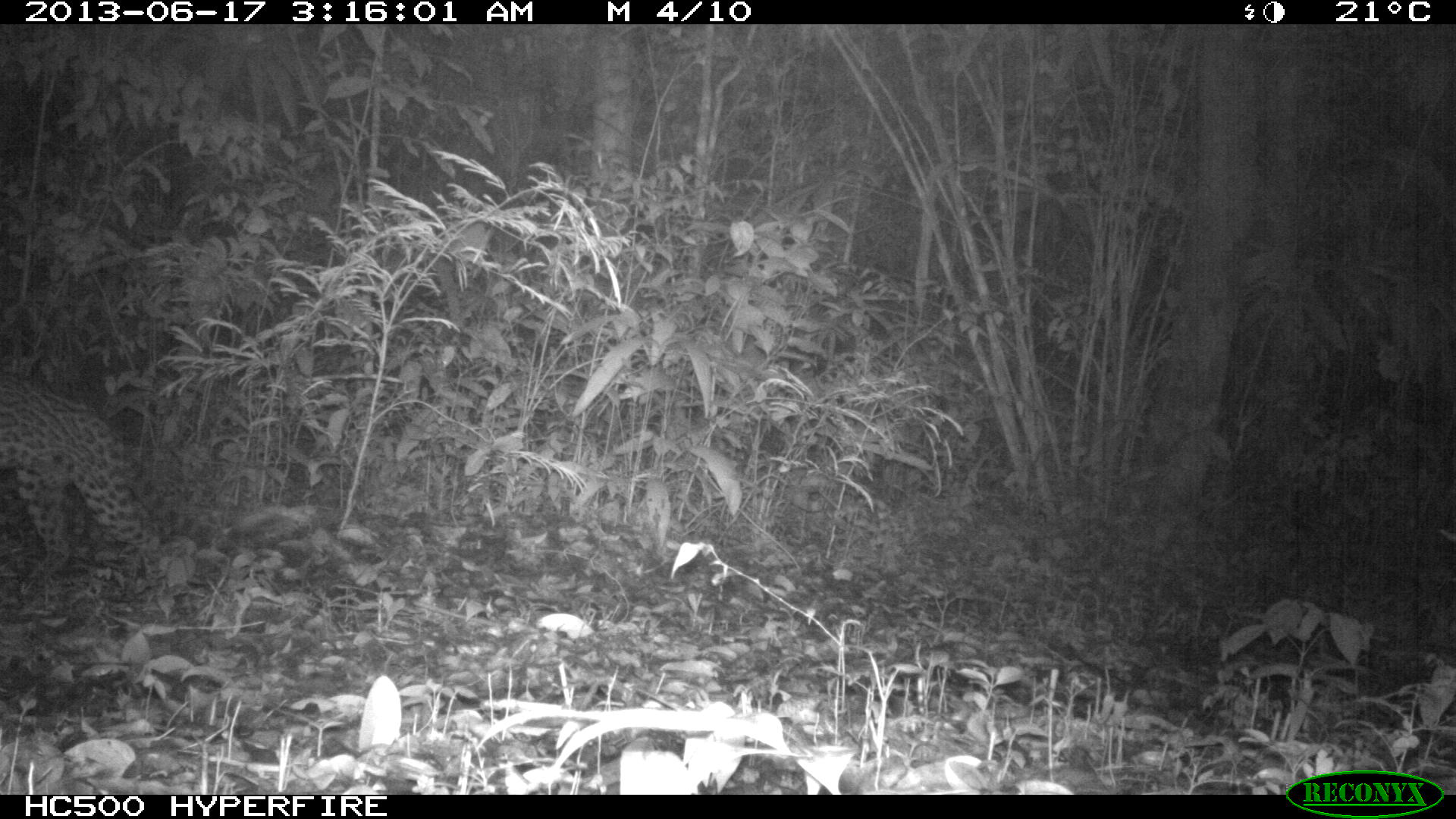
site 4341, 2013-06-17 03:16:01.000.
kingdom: Animalia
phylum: Chordata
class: Mammalia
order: Carnivora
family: Felidae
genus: Leopardus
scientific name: Leopardus pardalis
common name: ocelot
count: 1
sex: female